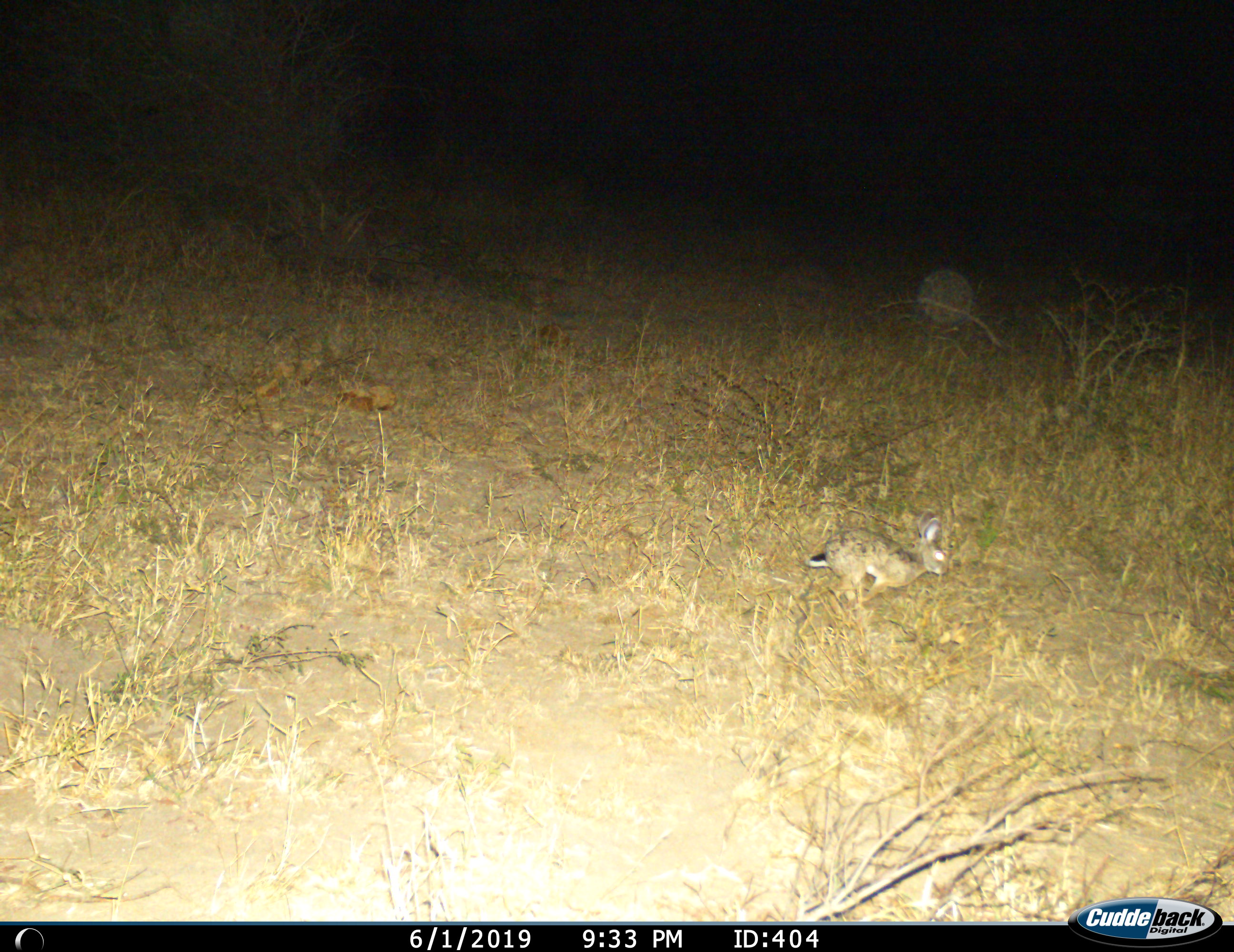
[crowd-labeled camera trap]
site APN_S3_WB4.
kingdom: Animalia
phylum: Chordata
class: Mammalia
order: Lagomorpha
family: Leporidae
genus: Lepus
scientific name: Lepus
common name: hare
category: hareunknown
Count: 1.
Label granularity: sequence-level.